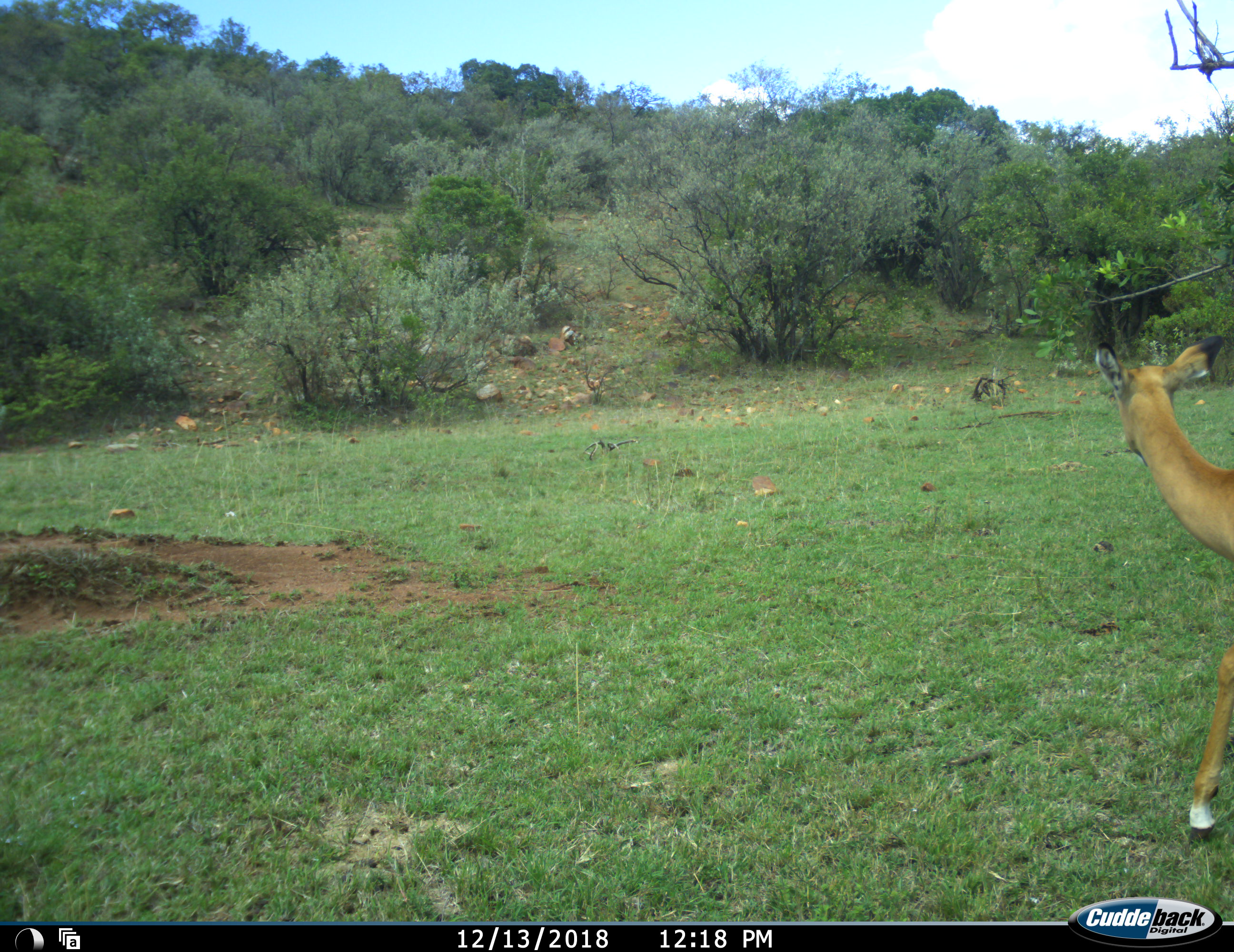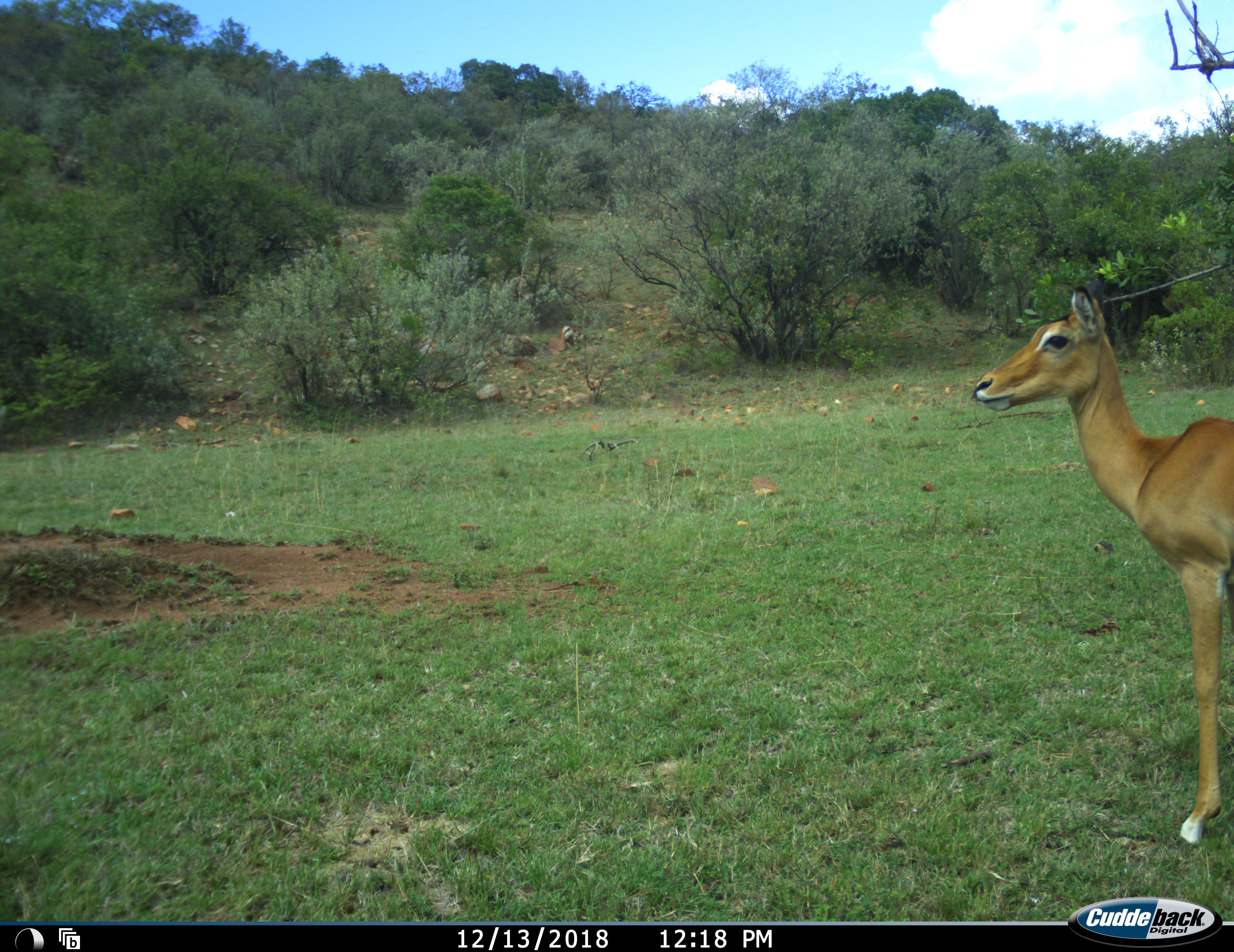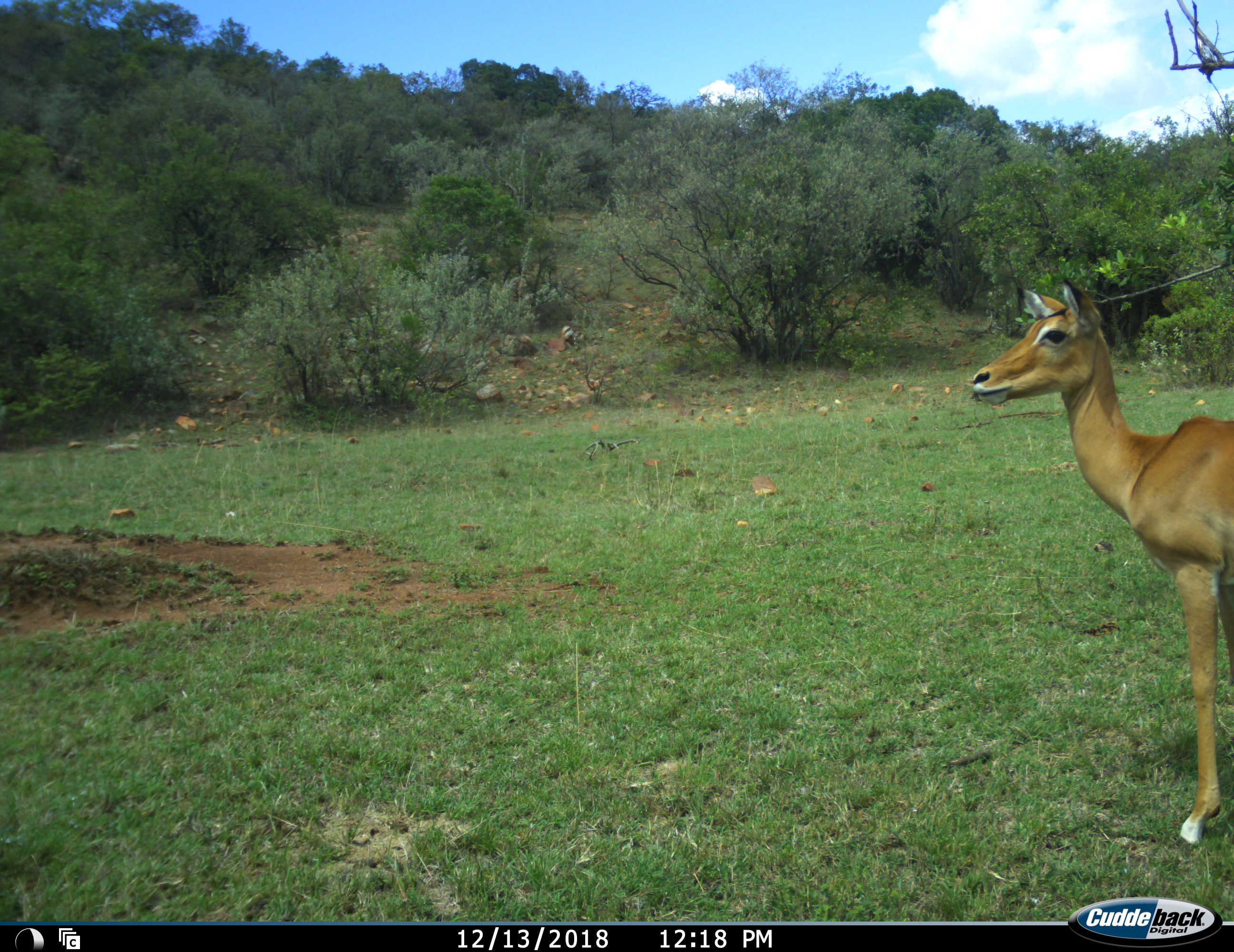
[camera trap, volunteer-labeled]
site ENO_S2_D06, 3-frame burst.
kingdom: Animalia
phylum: Chordata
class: Mammalia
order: Artiodactyla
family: Bovidae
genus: Aepyceros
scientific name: Aepyceros melampus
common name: impala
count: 1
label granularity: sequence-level